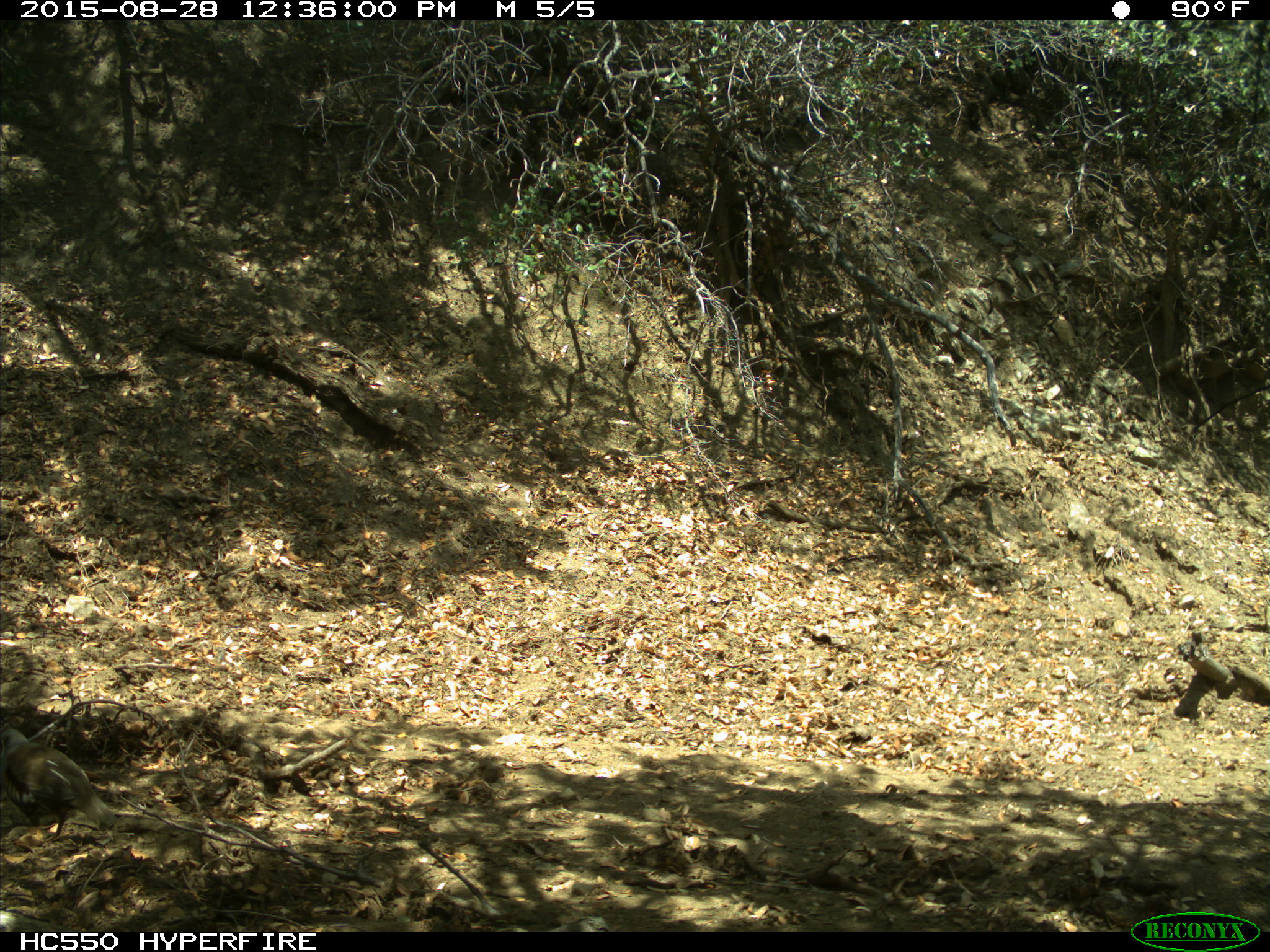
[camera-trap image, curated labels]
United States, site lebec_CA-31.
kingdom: Animalia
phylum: Chordata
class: Aves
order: Galliformes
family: Odontophoridae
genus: Callipepla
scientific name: Callipepla californica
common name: california quail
Callipepla californica (california quail).